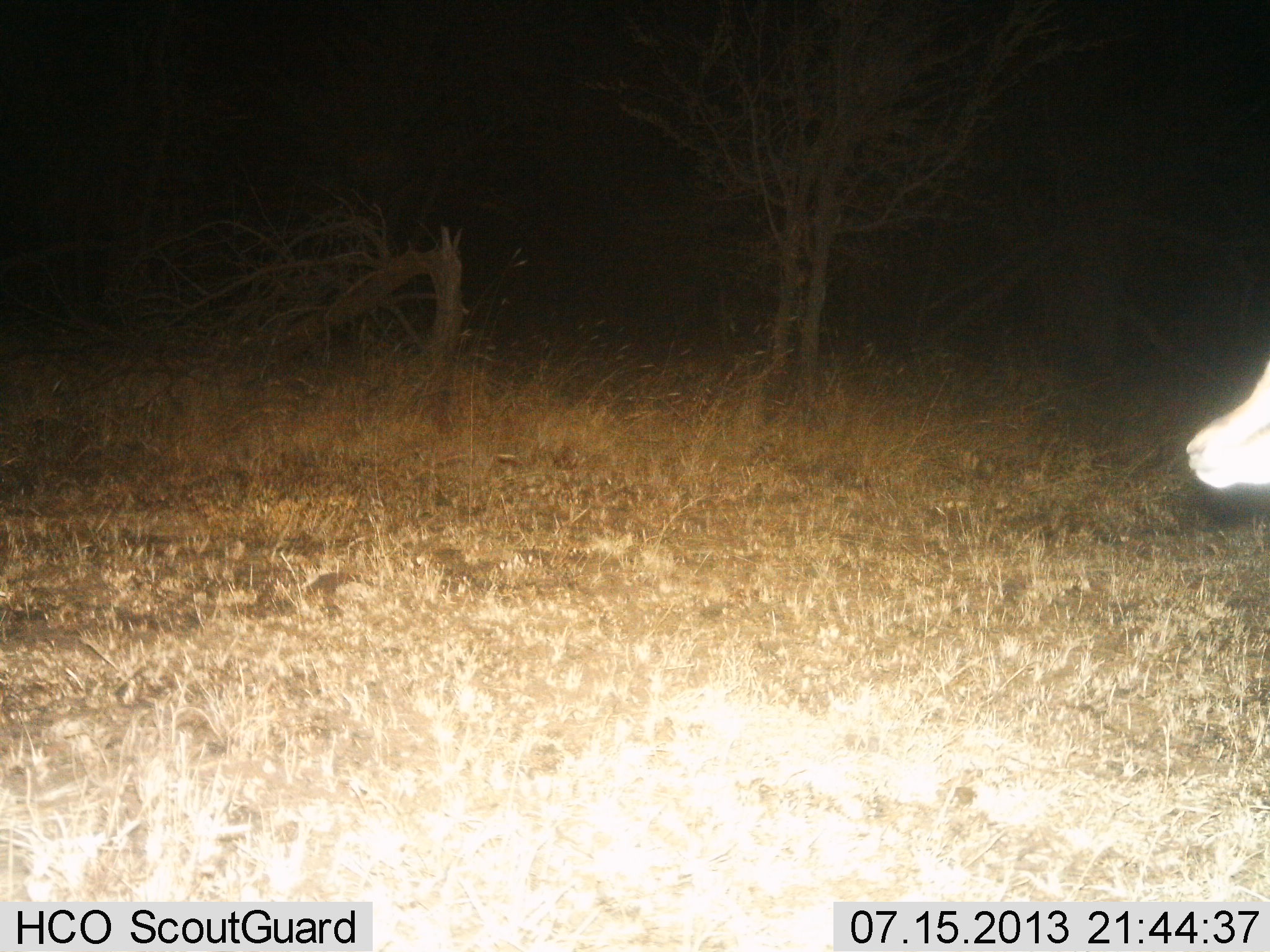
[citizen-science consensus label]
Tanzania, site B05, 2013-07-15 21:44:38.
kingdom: Animalia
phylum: Chordata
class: Mammalia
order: Artiodactyla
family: Bovidae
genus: Eudorcas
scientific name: Eudorcas thomsonii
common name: thomson's gazelle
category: gazellethomsons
Gazellethomsons (thomson's gazelle) (Eudorcas thomsonii), count 1. Behavior (volunteer vote fractions): standing 100%, resting 0%, moving 0%, interacting 0%. Young present (vote fraction): 0%. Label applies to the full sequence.